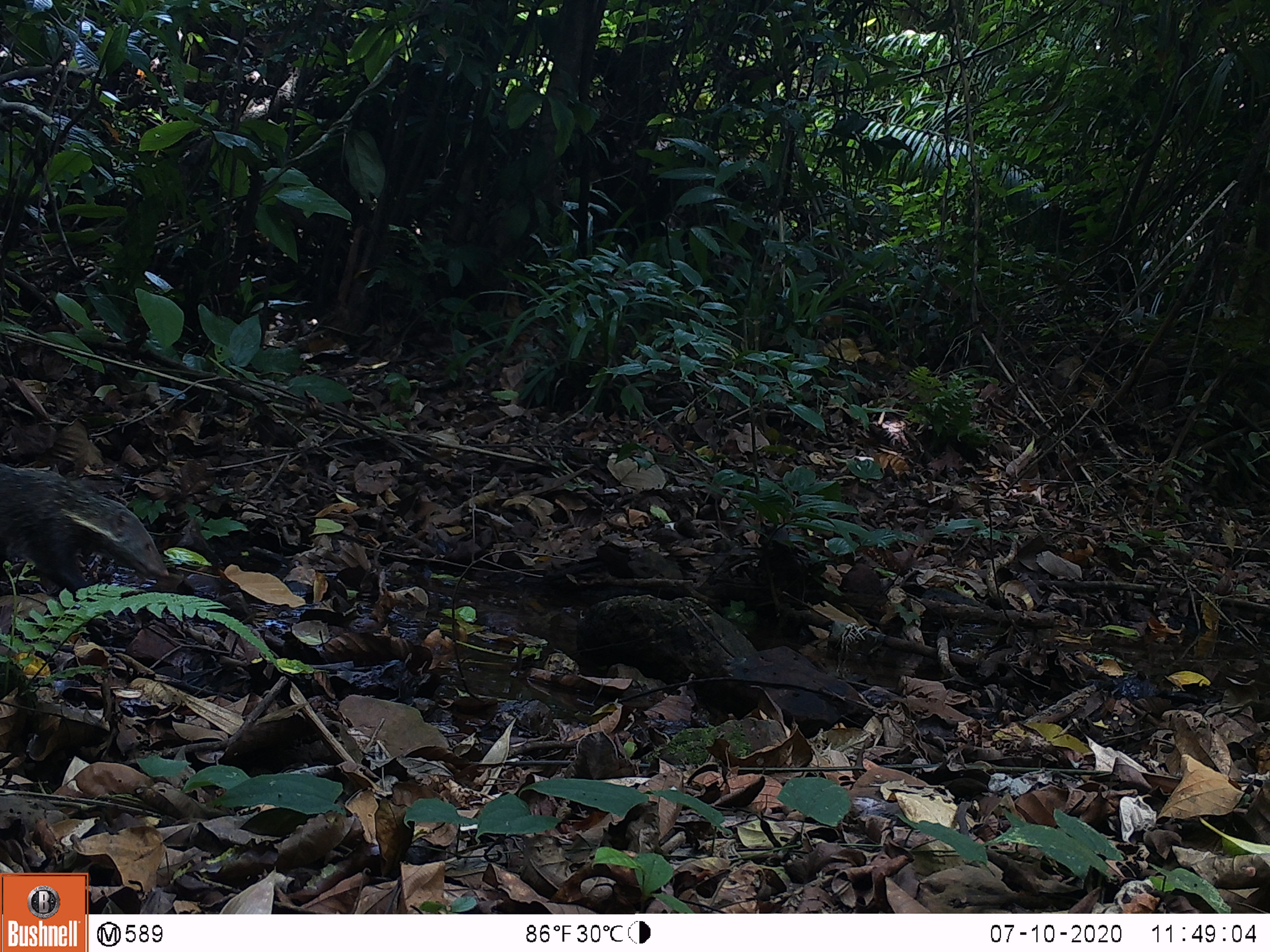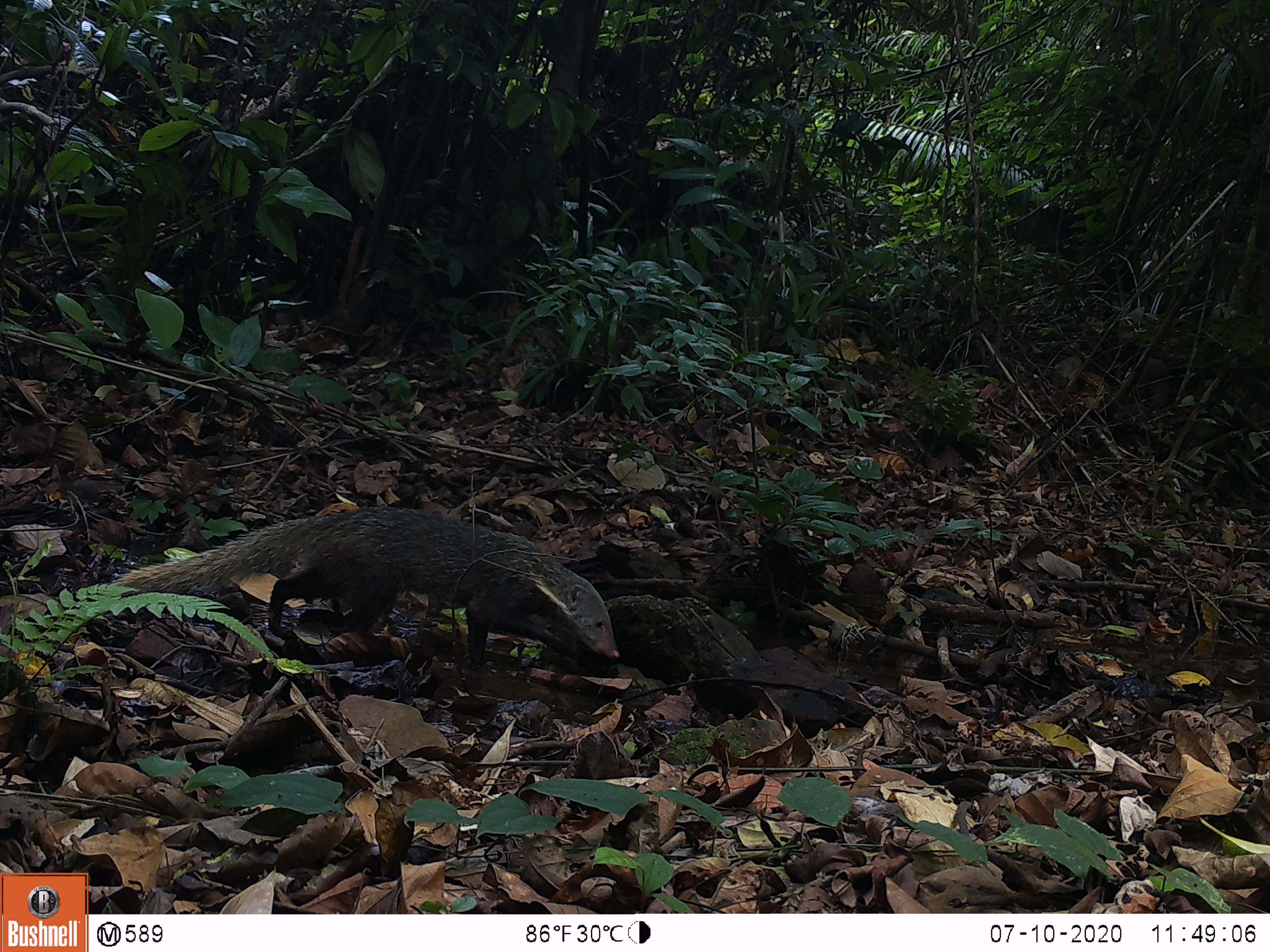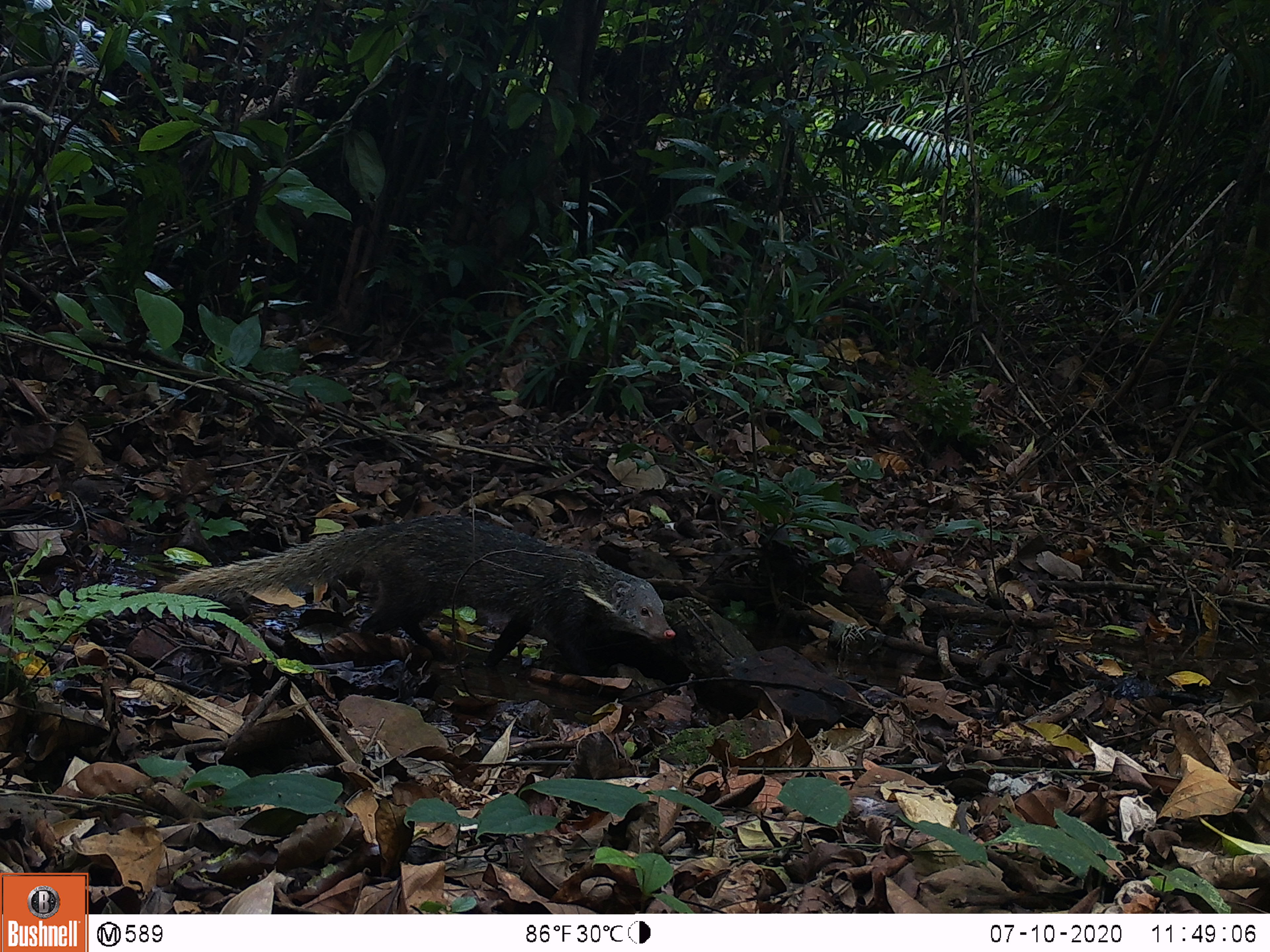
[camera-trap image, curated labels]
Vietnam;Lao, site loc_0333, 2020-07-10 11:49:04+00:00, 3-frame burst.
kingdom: Animalia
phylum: Chordata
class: Mammalia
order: Carnivora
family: Herpestidae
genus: Urva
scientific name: Urva urva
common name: crab-eating mongoose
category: crab eating mongoose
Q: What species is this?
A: Crab eating mongoose (crab-eating mongoose) (Urva urva).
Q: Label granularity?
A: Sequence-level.